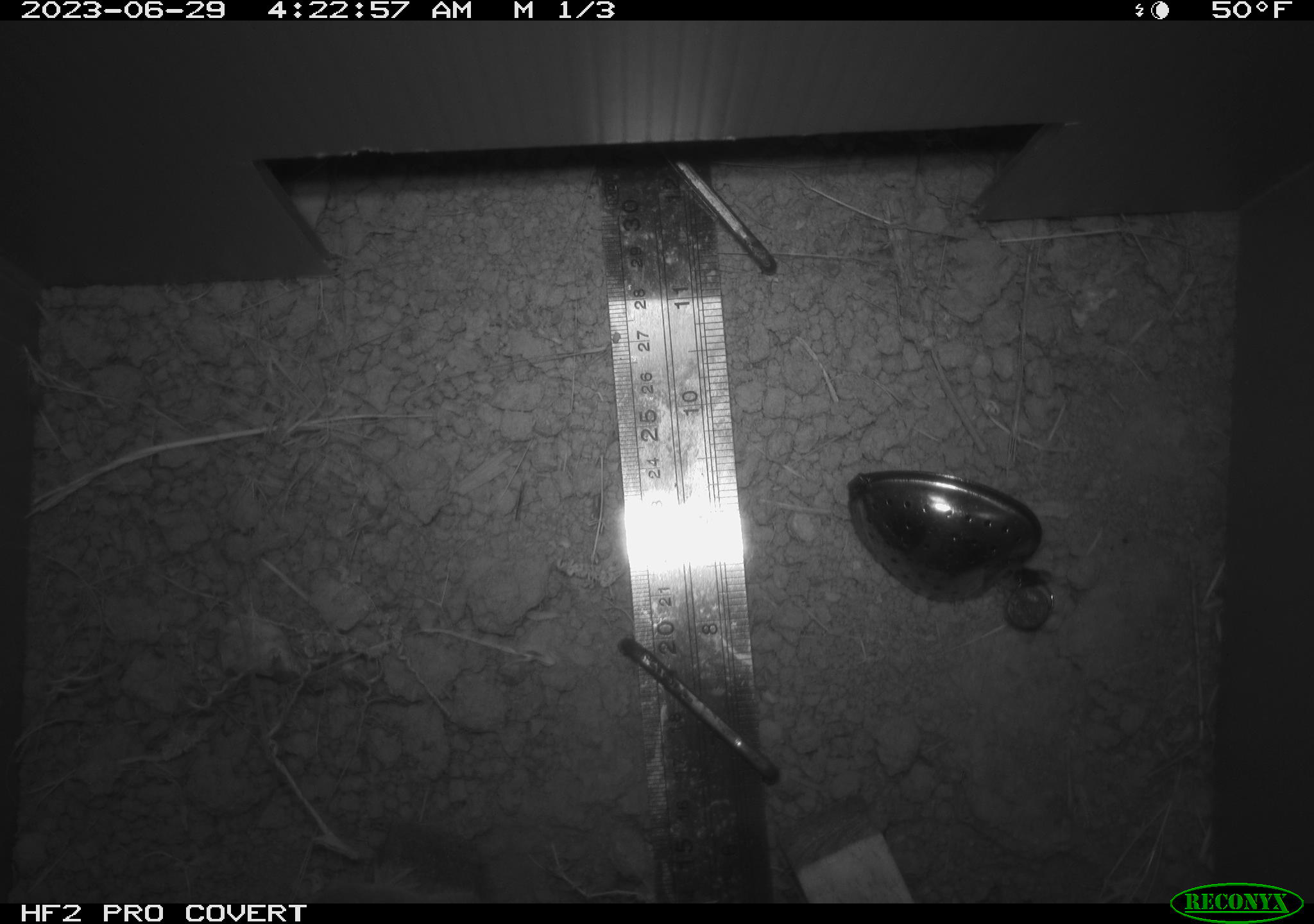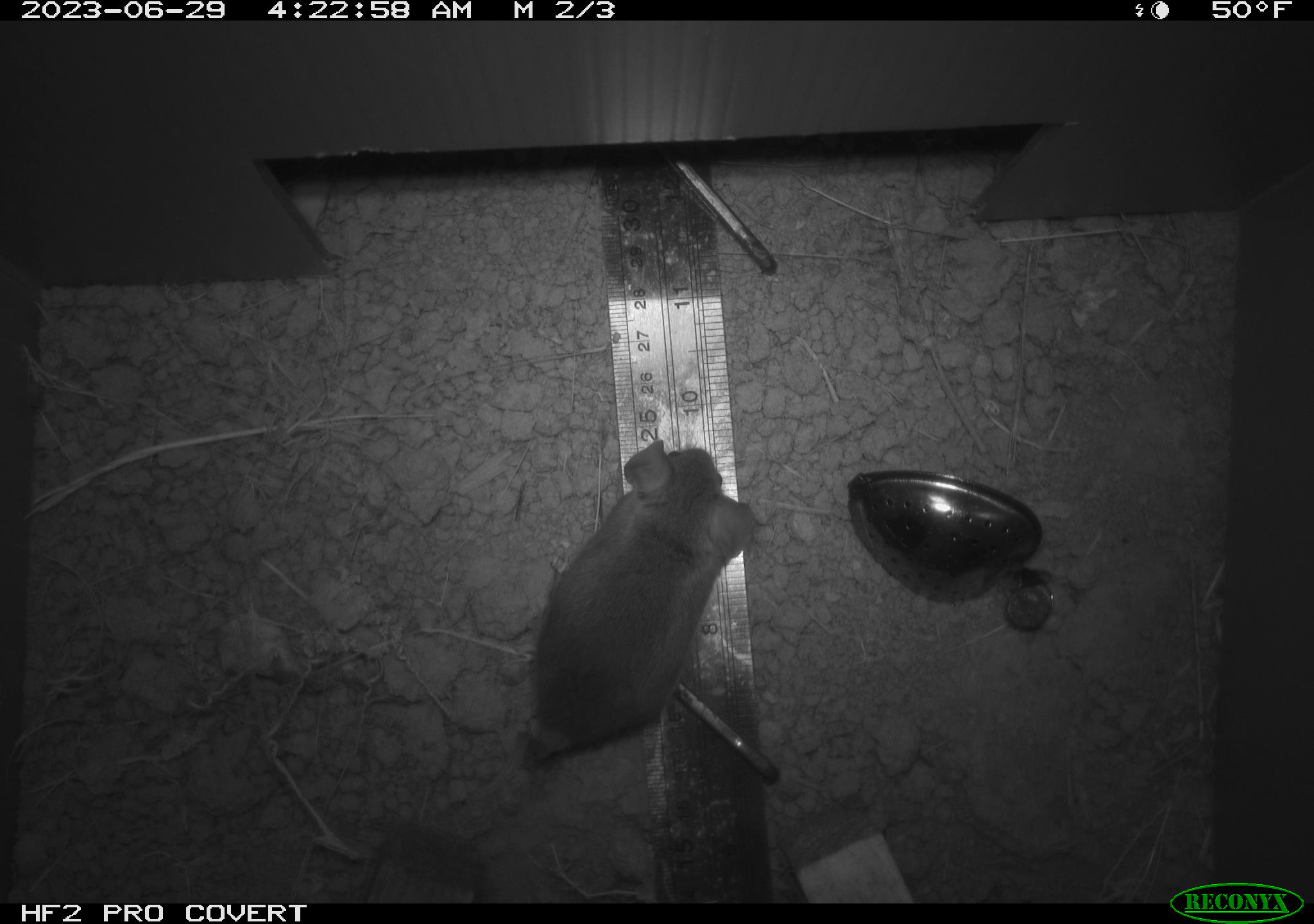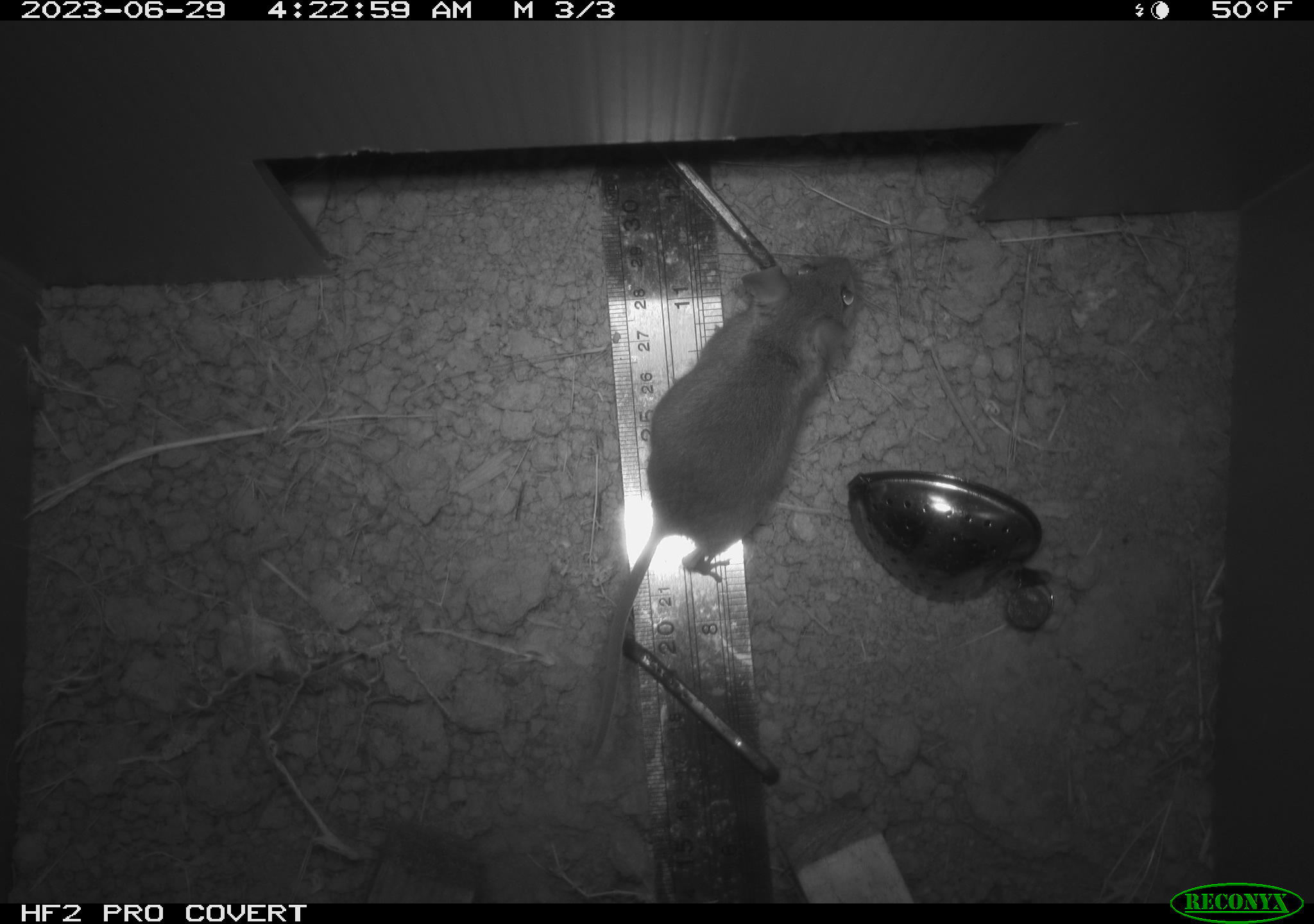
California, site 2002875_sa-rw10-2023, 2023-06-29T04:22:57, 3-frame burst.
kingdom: Animalia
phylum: Chordata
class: Mammalia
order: Rodentia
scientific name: Rodentia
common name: rodent